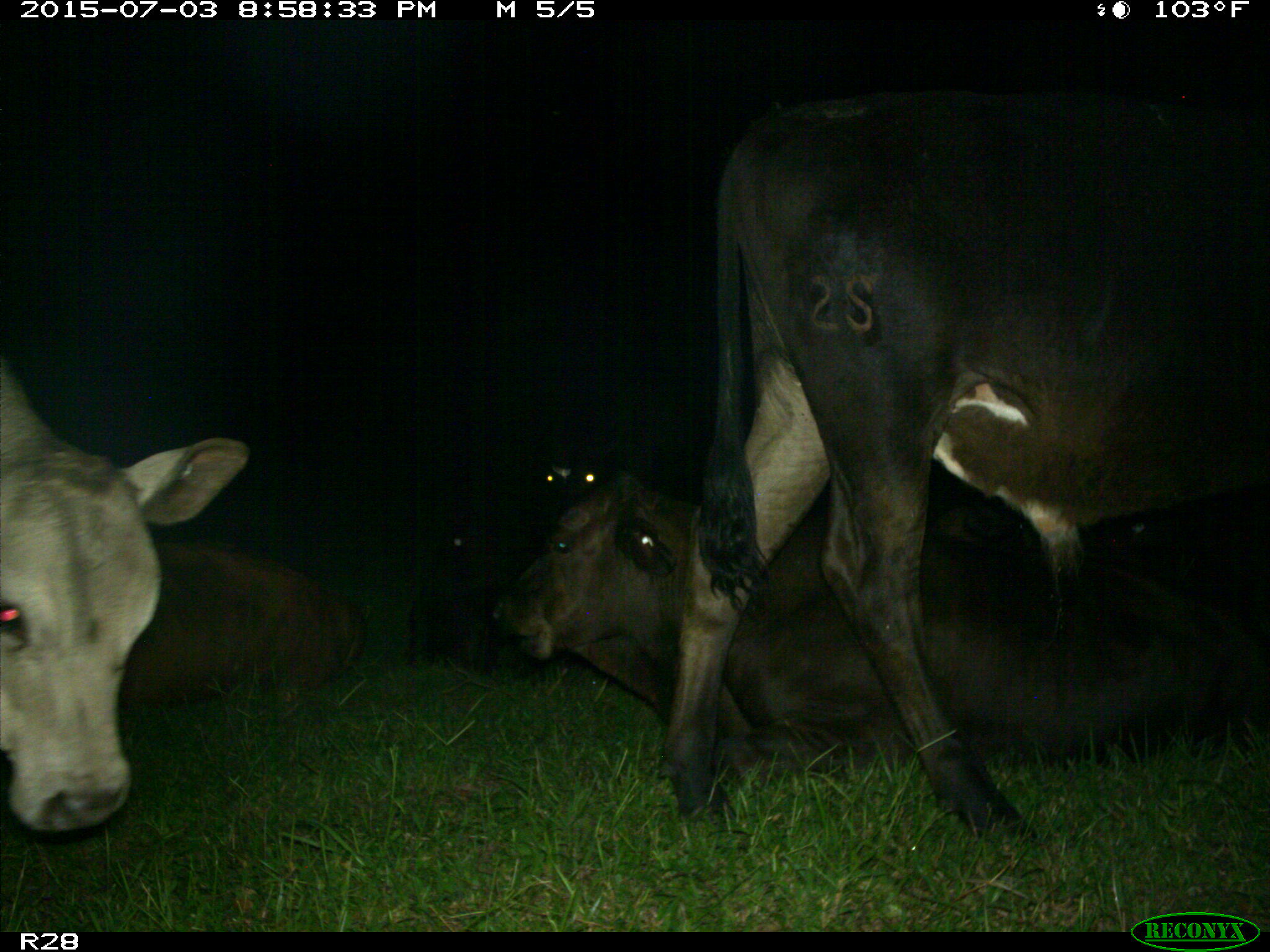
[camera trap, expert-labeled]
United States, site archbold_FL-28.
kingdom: Animalia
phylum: Chordata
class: Mammalia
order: Artiodactyla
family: Bovidae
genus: Bos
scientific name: Bos taurus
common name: domestic cow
Bos taurus (domestic cow).